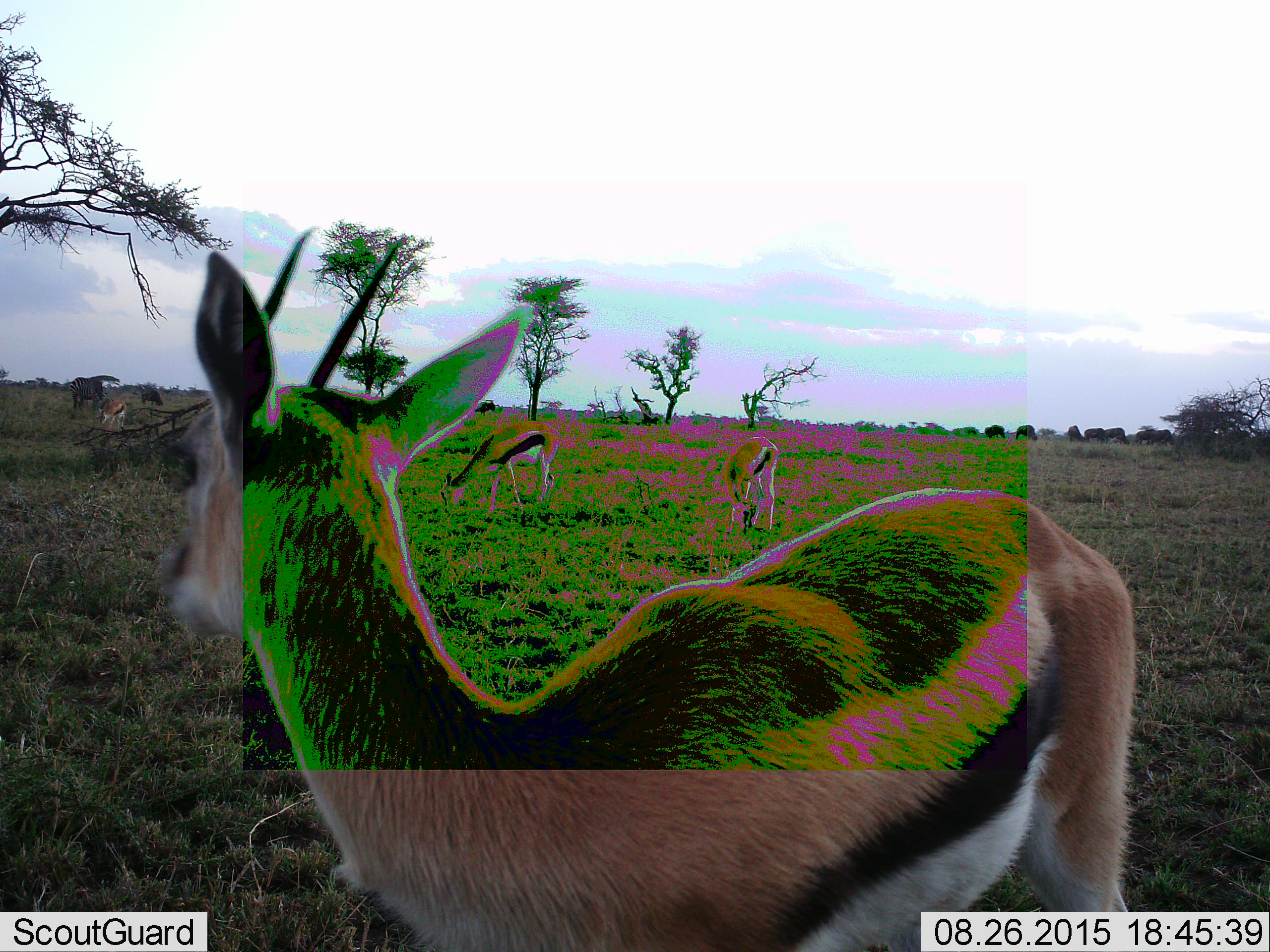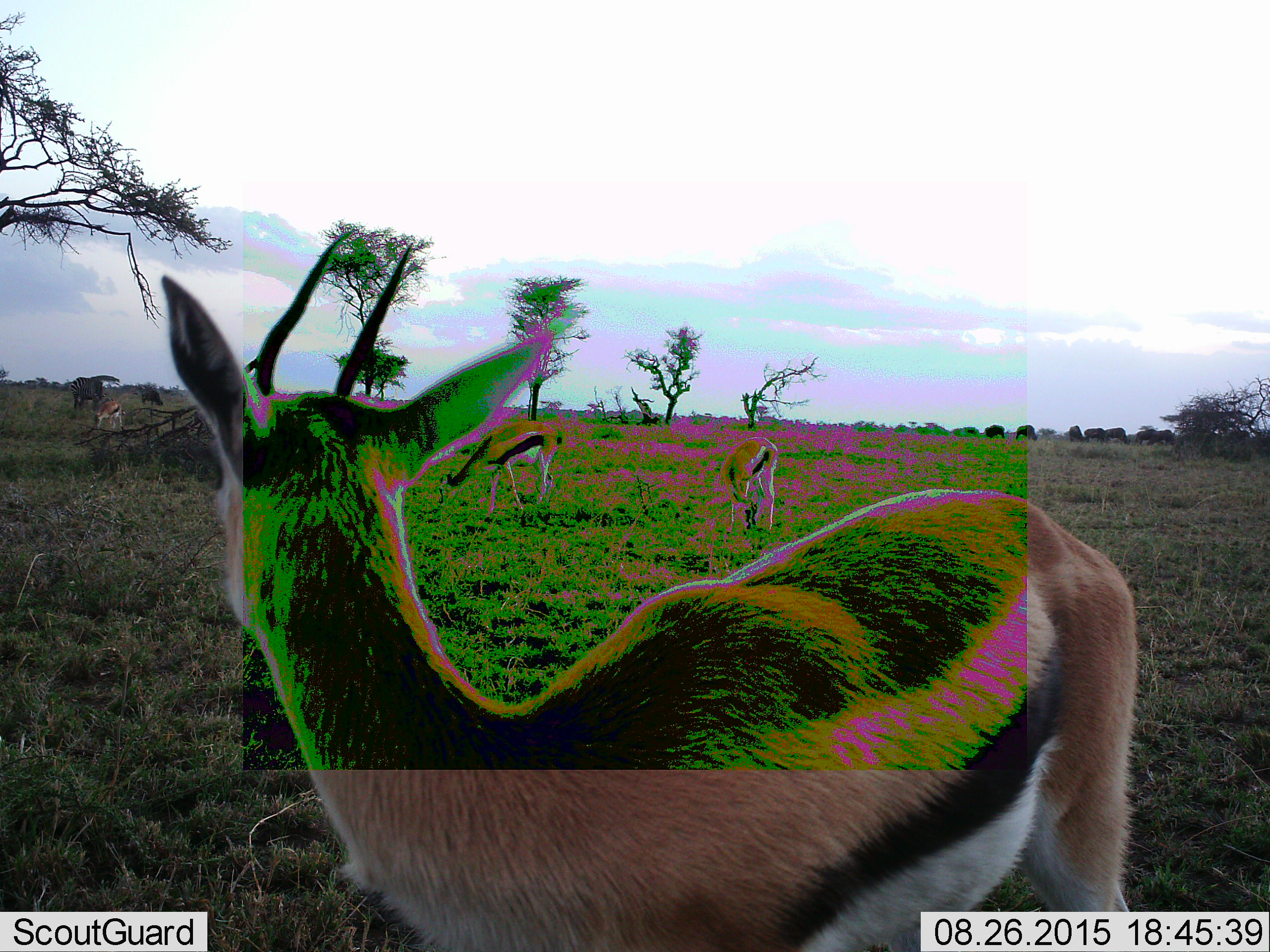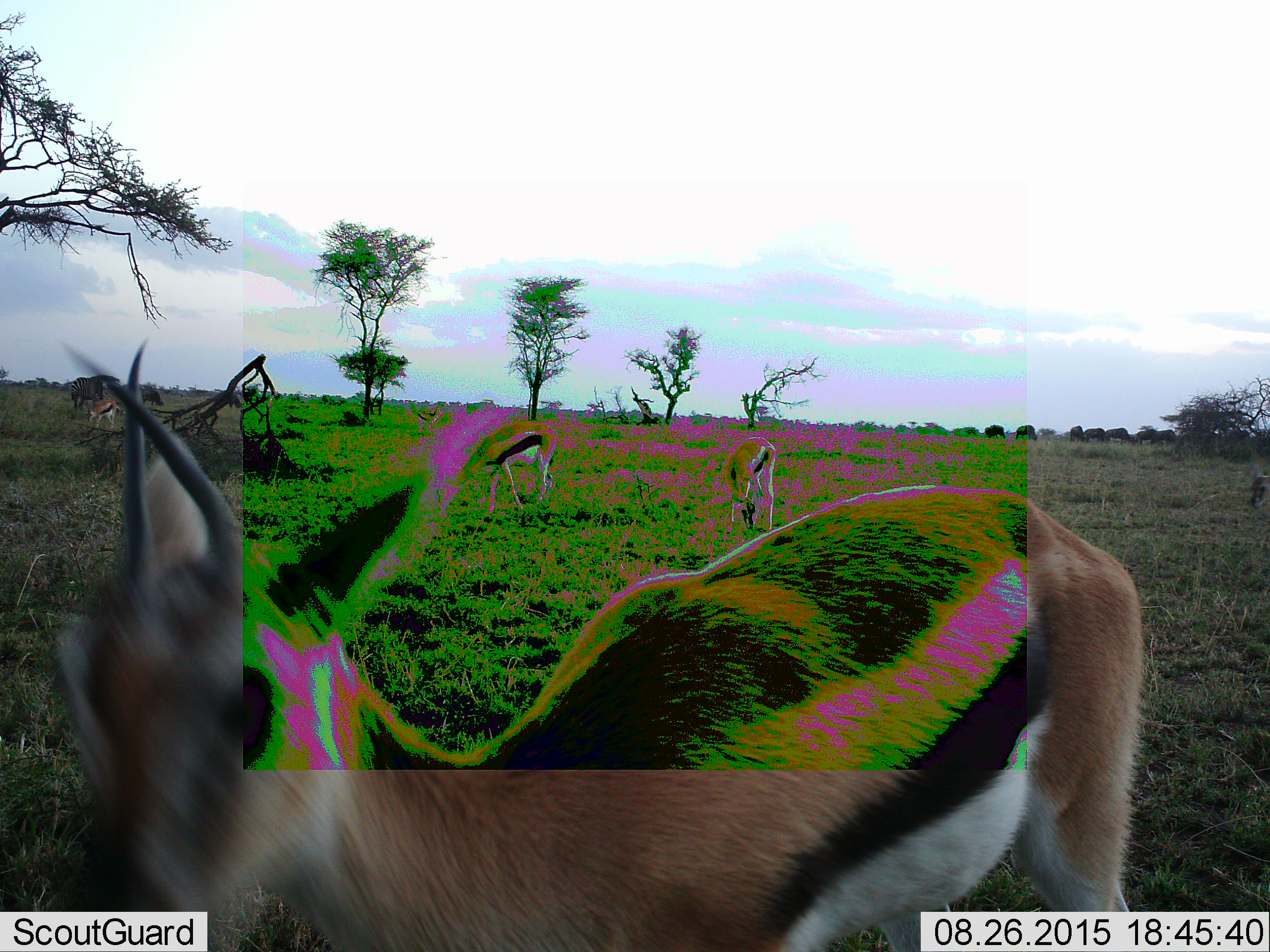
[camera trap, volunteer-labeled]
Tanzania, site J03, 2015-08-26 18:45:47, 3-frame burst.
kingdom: Animalia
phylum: Chordata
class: Mammalia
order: Artiodactyla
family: Bovidae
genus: Eudorcas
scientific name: Eudorcas thomsonii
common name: thomson's gazelle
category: gazellethomsons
Gazellethomsons (thomson's gazelle) (Eudorcas thomsonii), count 4. Behavior (volunteer vote fractions): standing 89%, resting 0%, moving 22%, interacting 11%. Young present (vote fraction): 0%. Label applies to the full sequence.